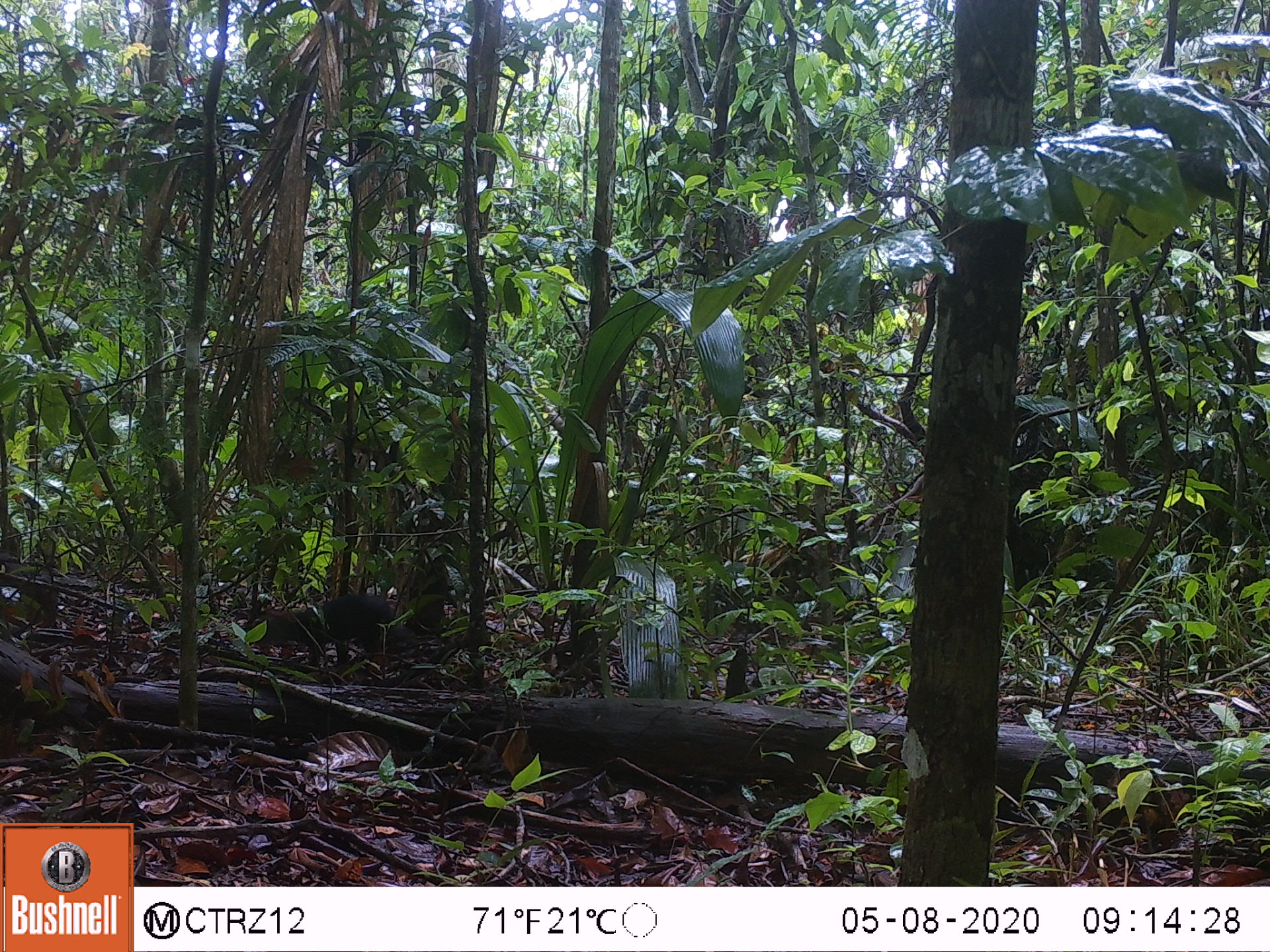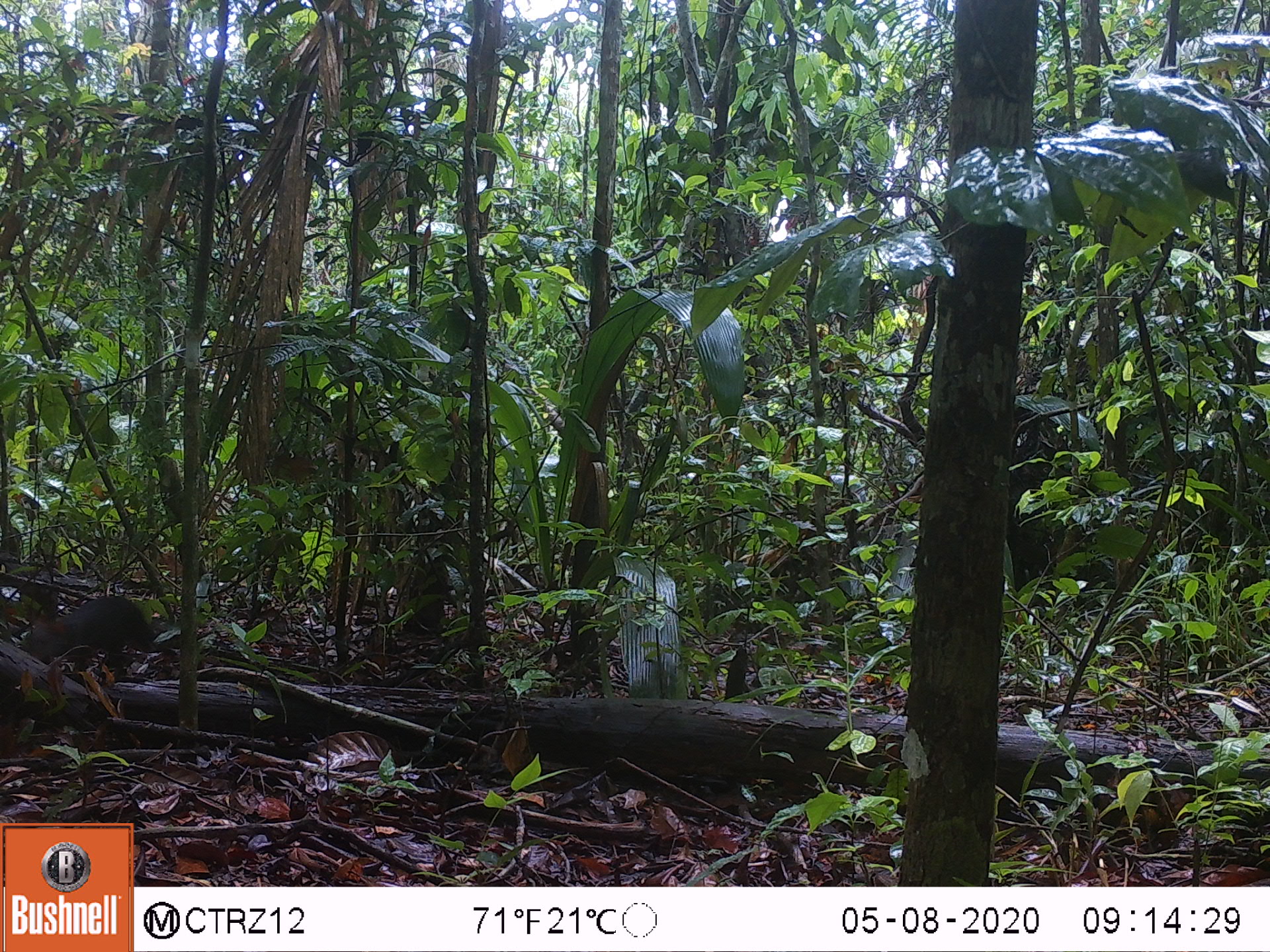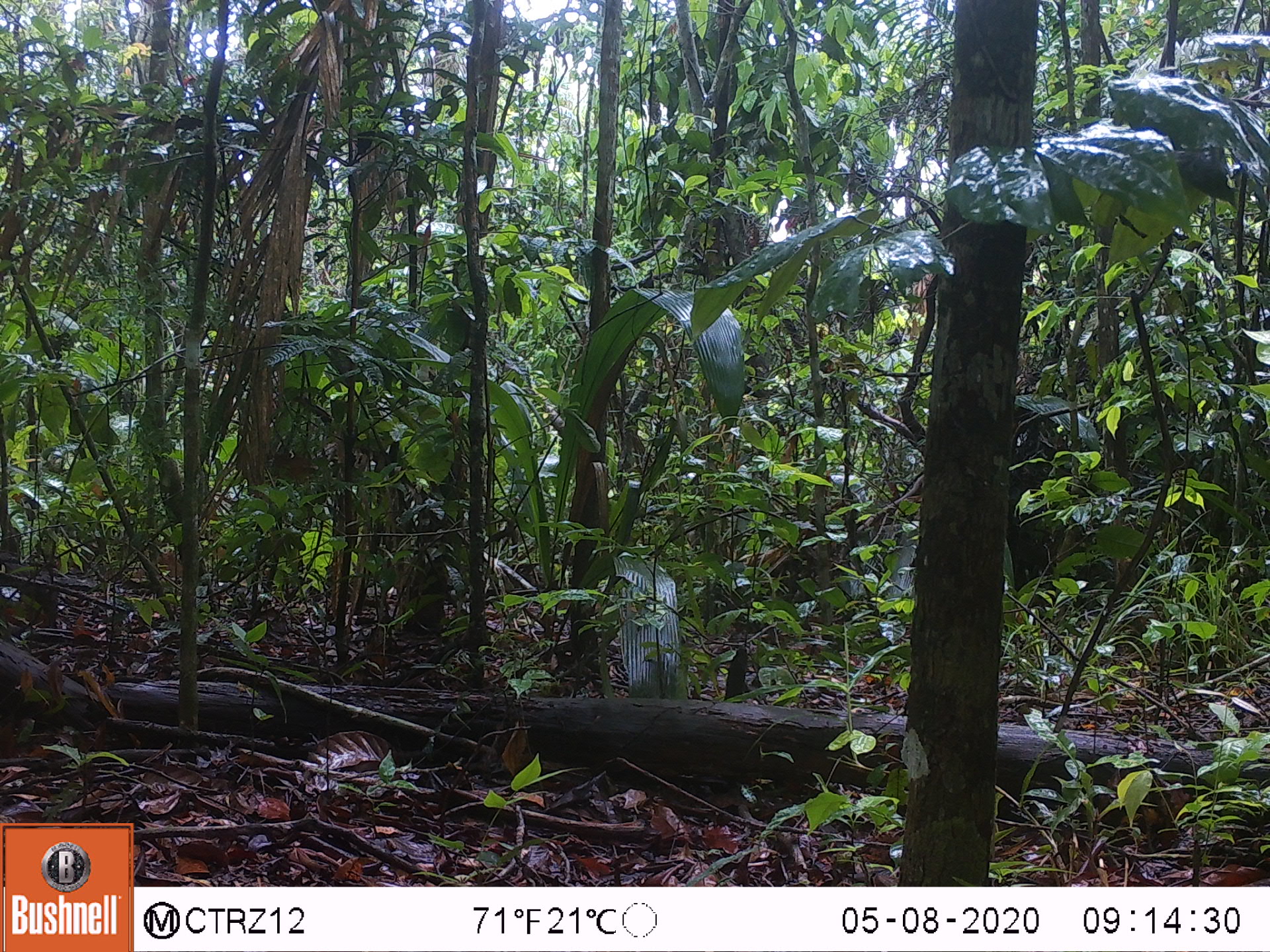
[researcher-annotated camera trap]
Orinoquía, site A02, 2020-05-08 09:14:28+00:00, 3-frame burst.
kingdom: Animalia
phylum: Chordata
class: Mammalia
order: Rodentia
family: Dasyproctidae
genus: Dasyprocta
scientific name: Dasyprocta fuliginosa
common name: black agouti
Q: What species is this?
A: Black agouti (Dasyprocta fuliginosa).